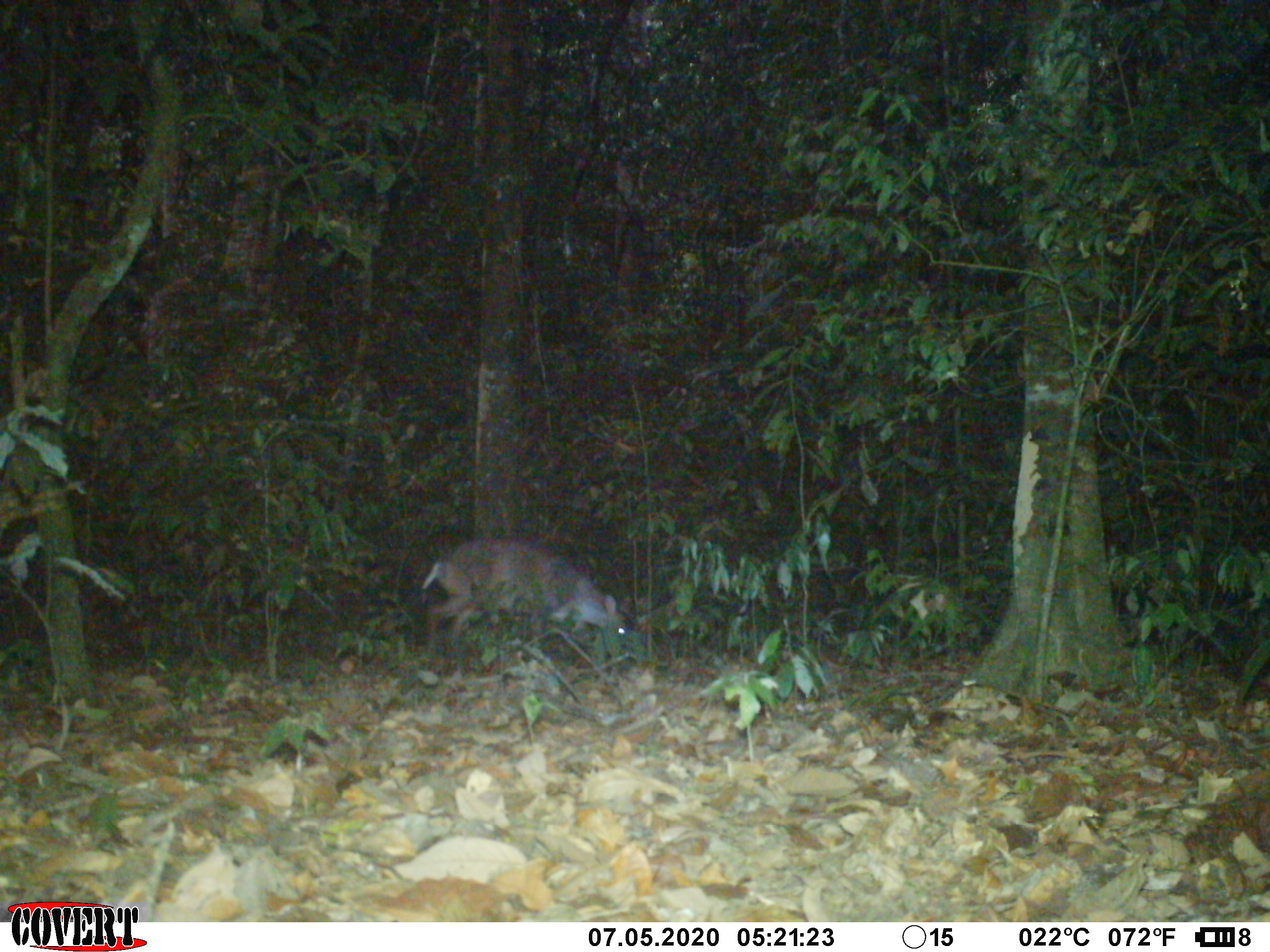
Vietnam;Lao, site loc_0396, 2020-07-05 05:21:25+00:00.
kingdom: Animalia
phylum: Chordata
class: Mammalia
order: Artiodactyla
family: Cervidae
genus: Muntiacus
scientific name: Muntiacus vuquangensis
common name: large-antlered muntjac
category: large antlered muntjac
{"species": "large antlered muntjac (large-antlered muntjac) (Muntiacus vuquangensis)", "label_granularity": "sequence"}